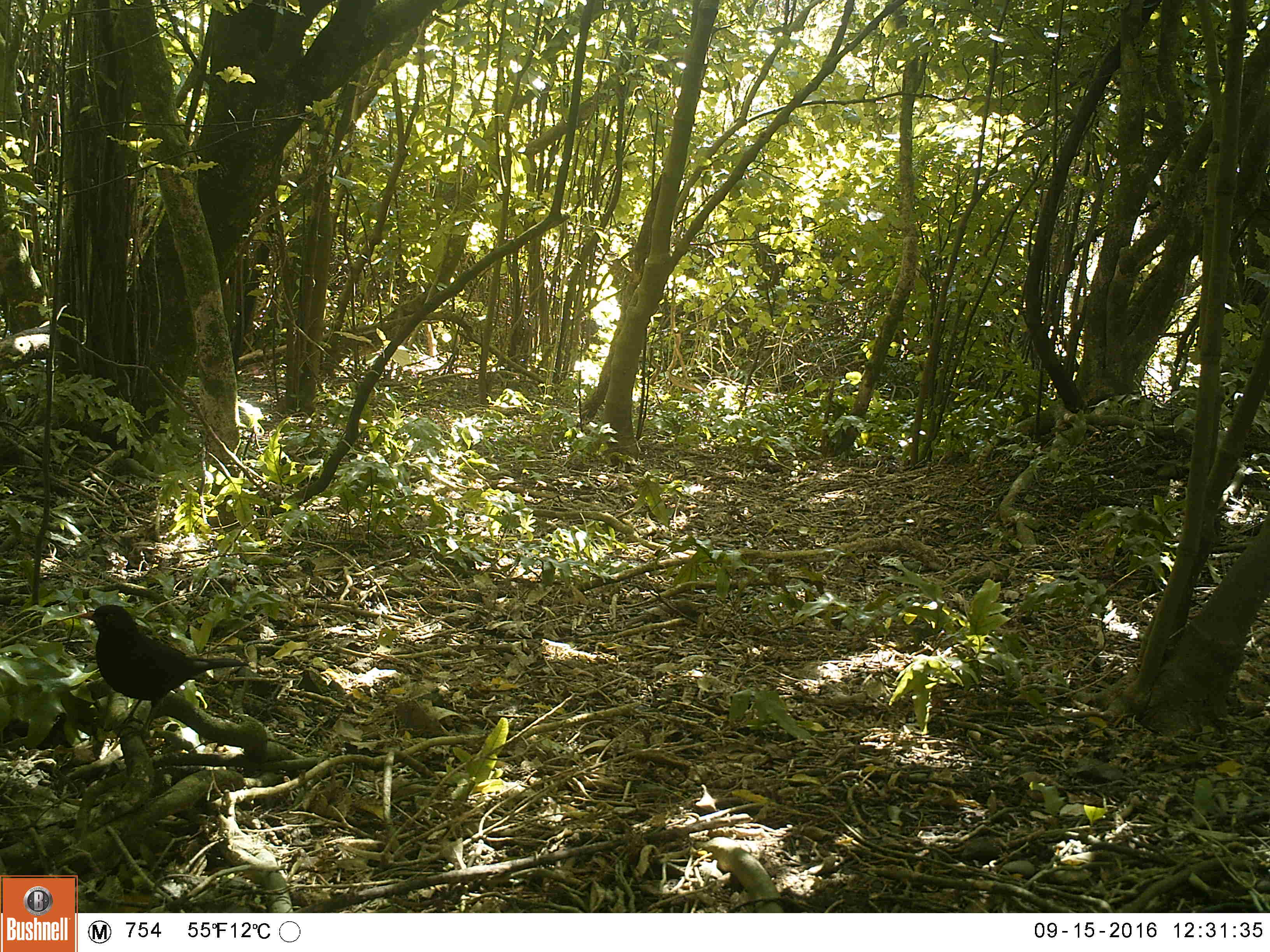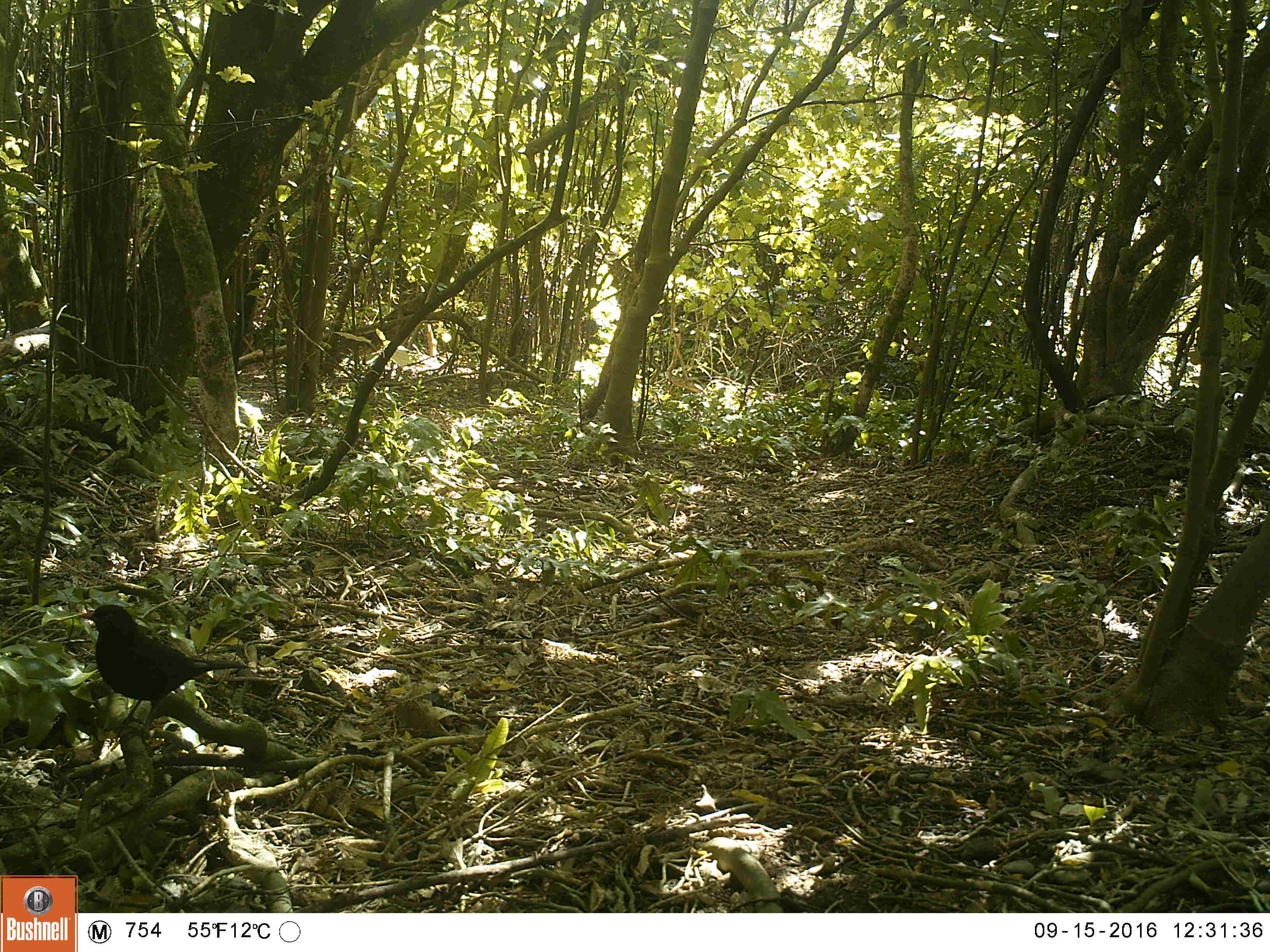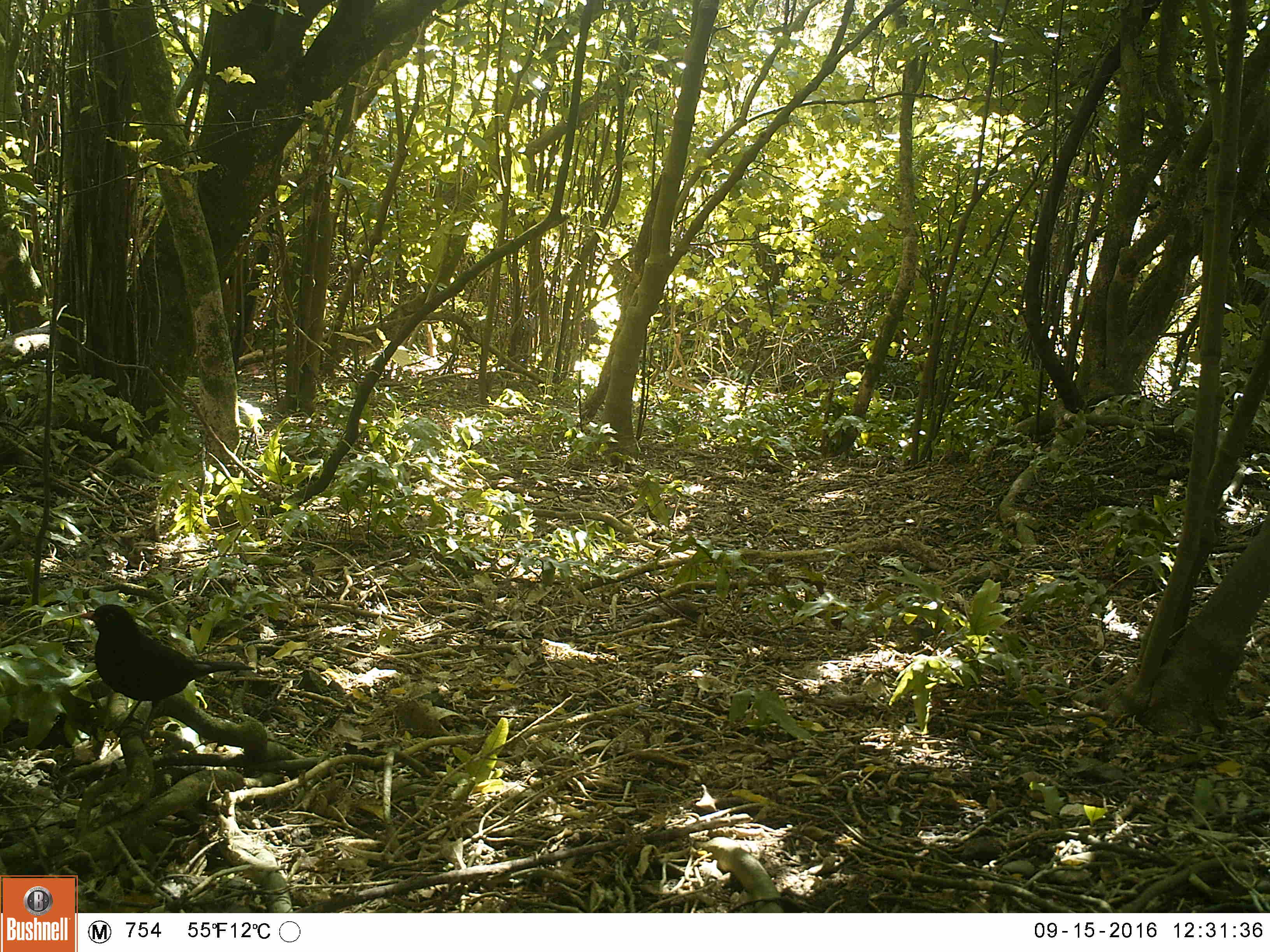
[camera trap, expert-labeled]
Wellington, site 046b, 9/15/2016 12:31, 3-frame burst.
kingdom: Animalia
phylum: Chordata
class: Aves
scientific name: Aves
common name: bird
Bird (Aves).